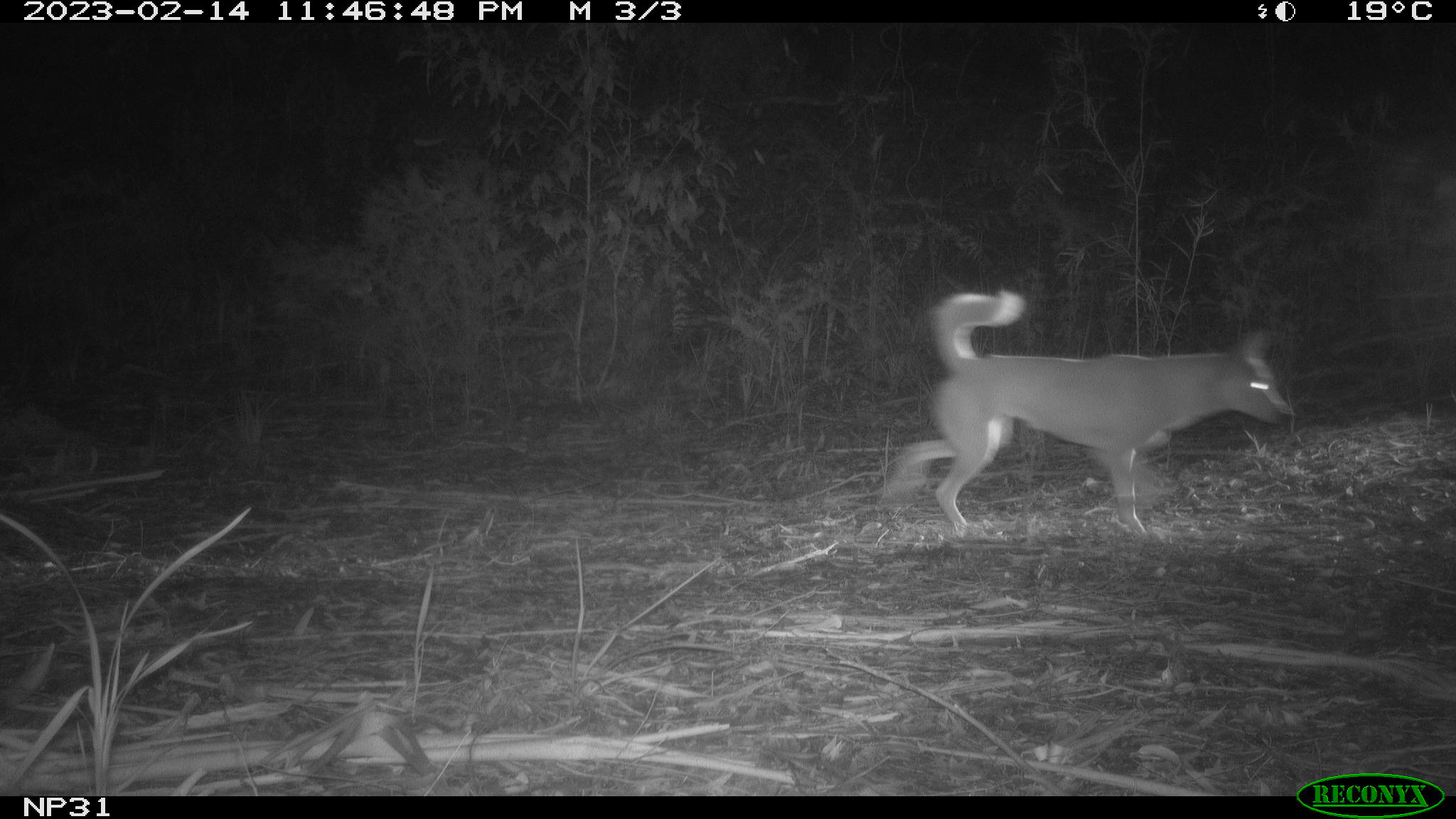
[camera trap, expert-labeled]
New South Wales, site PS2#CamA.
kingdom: Animalia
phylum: Chordata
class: Mammalia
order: Carnivora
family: Canidae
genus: Canis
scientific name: Canis familiaris dingo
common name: dingo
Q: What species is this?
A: Dingo (Canis familiaris dingo).